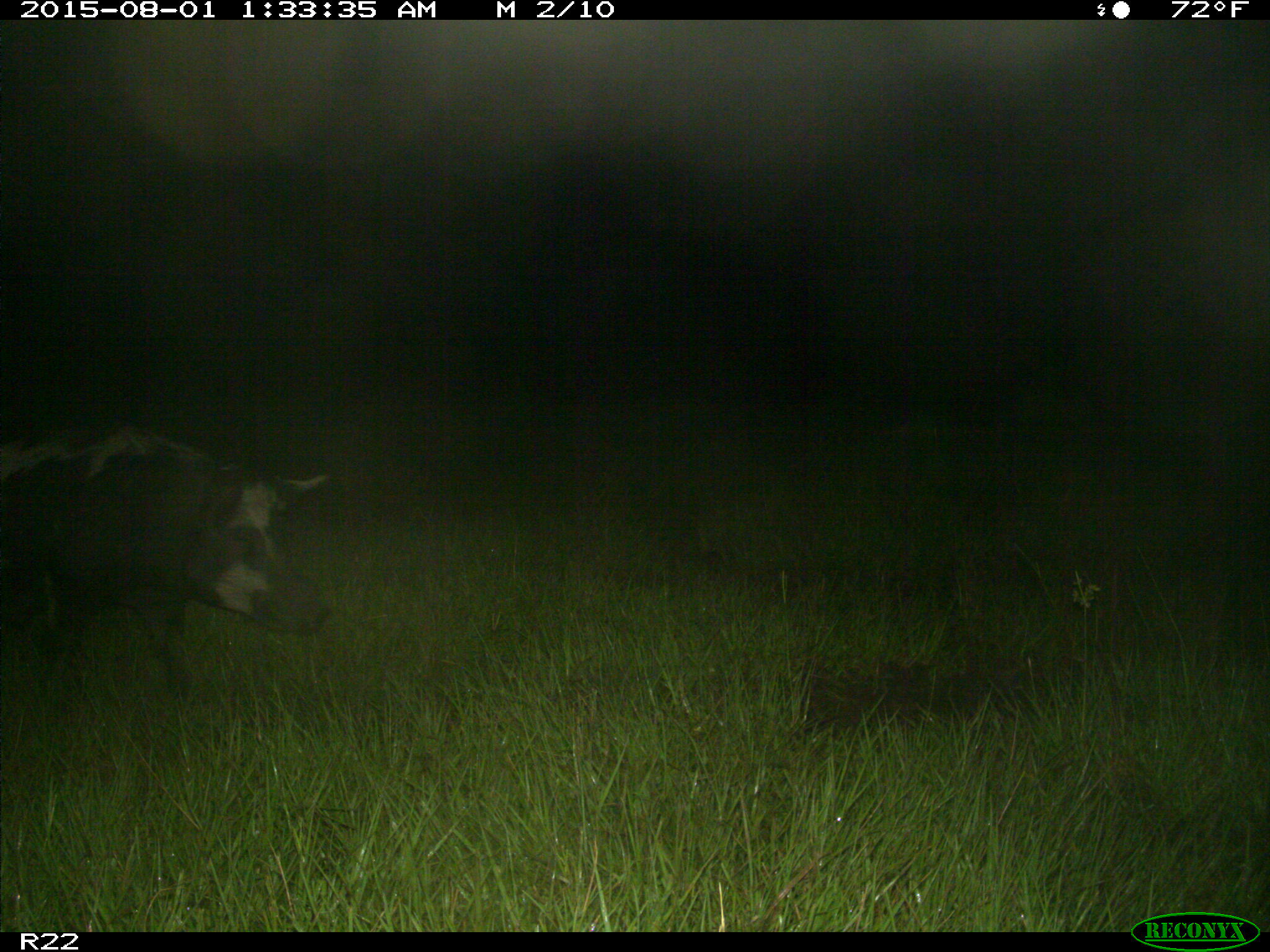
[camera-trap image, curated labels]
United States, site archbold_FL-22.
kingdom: Animalia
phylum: Chordata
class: Mammalia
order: Artiodactyla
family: Suidae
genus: Sus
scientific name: Sus scrofa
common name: wild boar